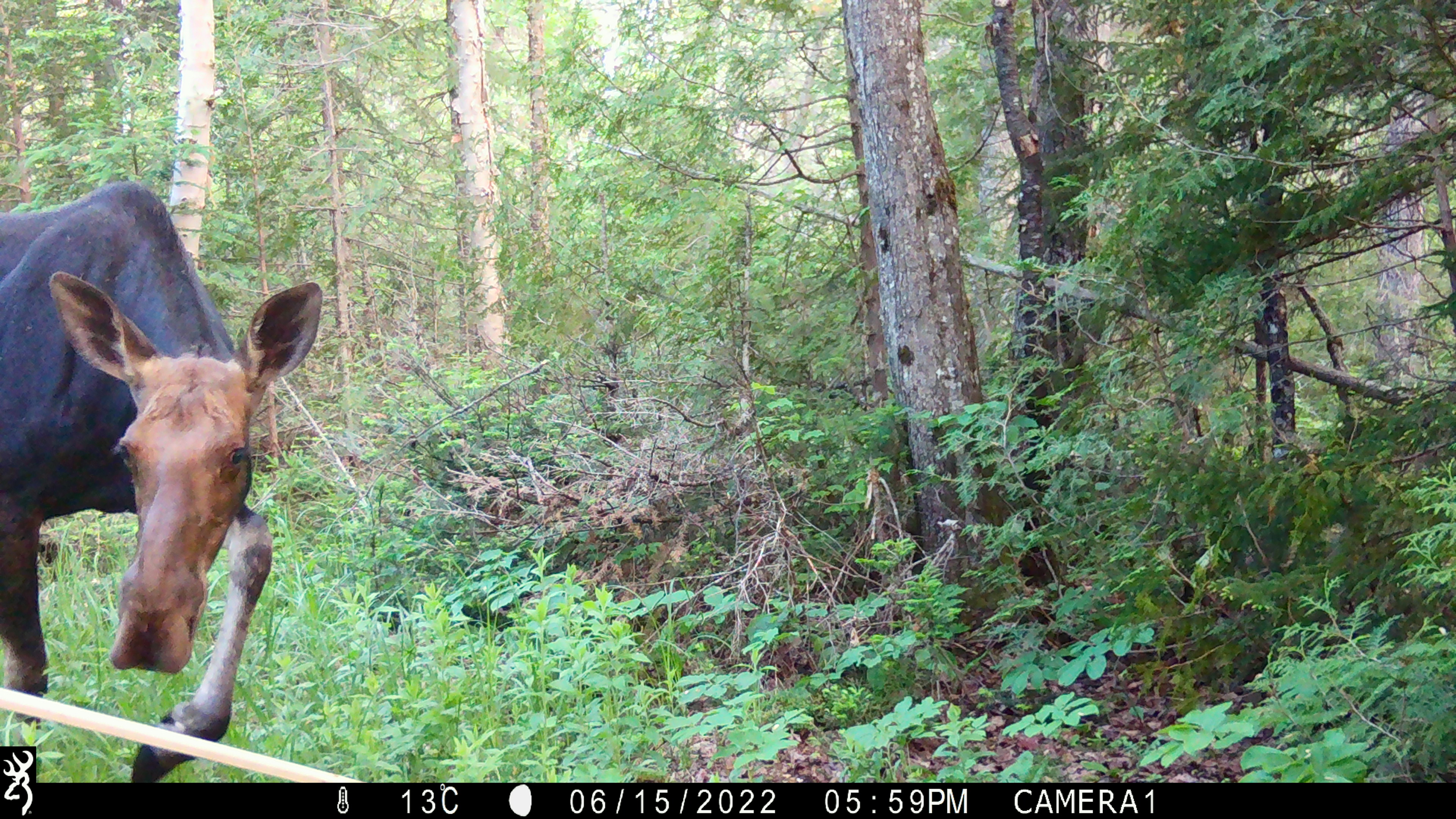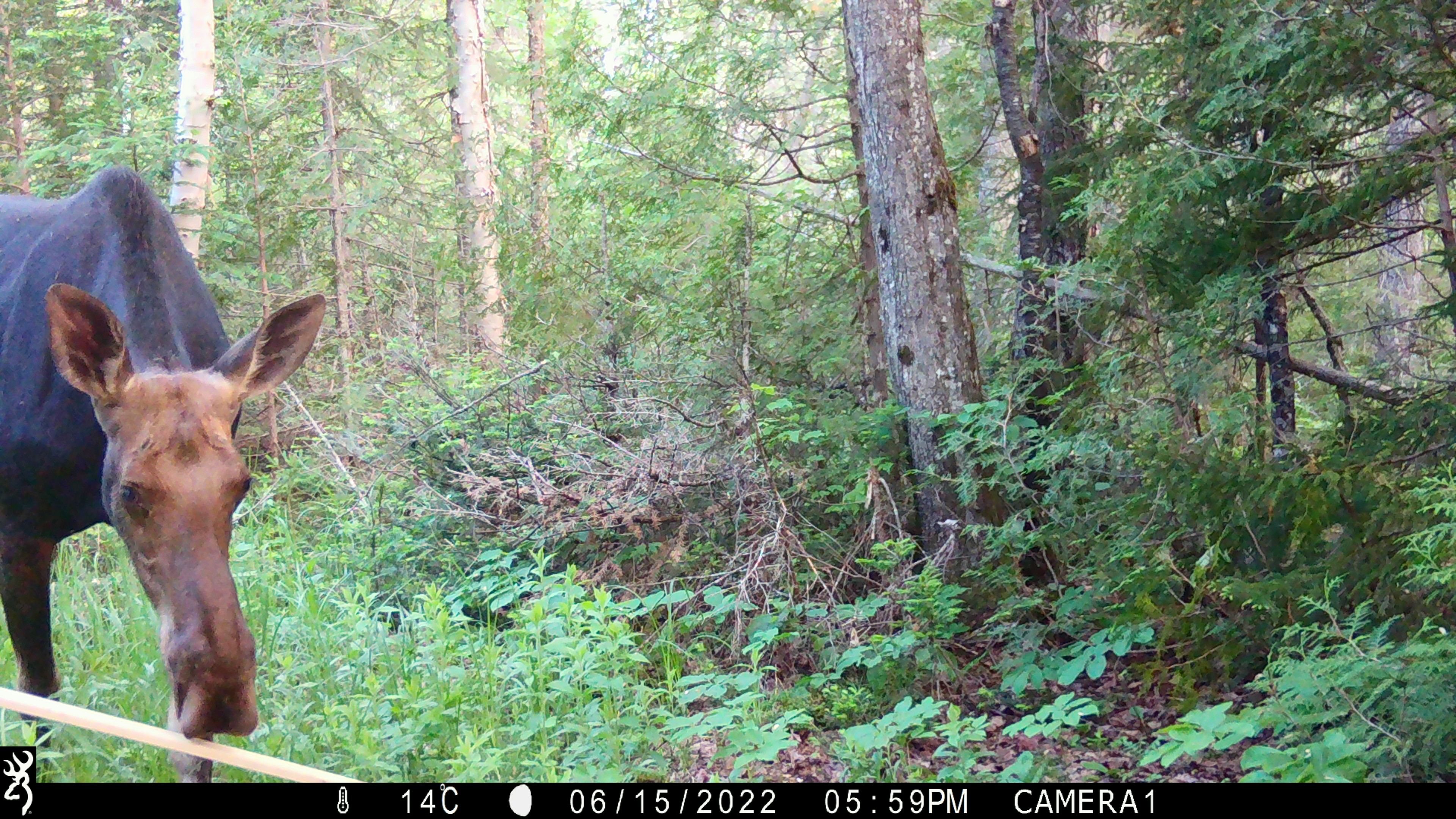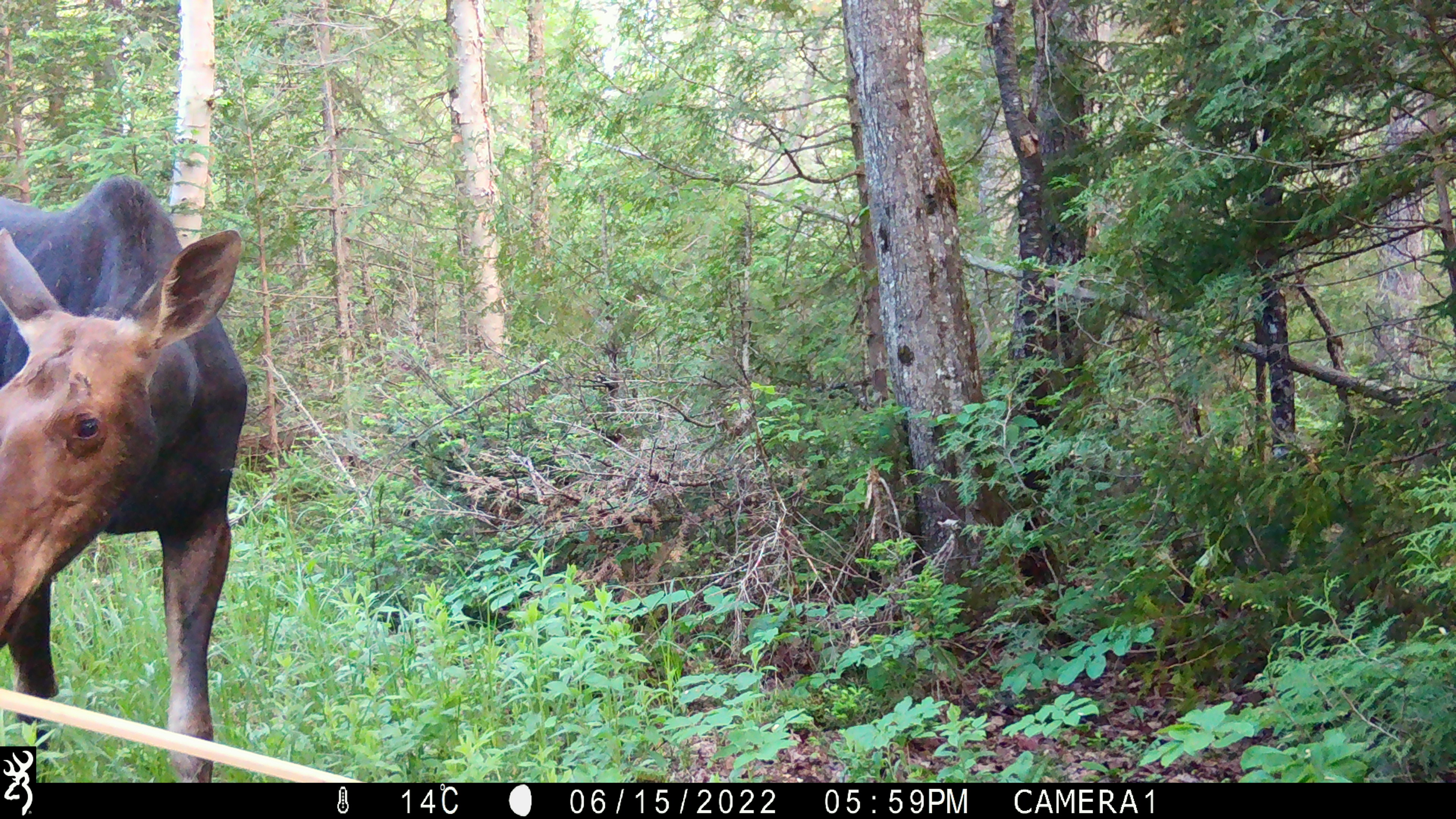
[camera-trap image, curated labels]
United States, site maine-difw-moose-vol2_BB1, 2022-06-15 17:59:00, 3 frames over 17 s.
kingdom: Animalia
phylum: Chordata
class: Mammalia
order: Artiodactyla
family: Cervidae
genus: Alces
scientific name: Alces alces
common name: moose